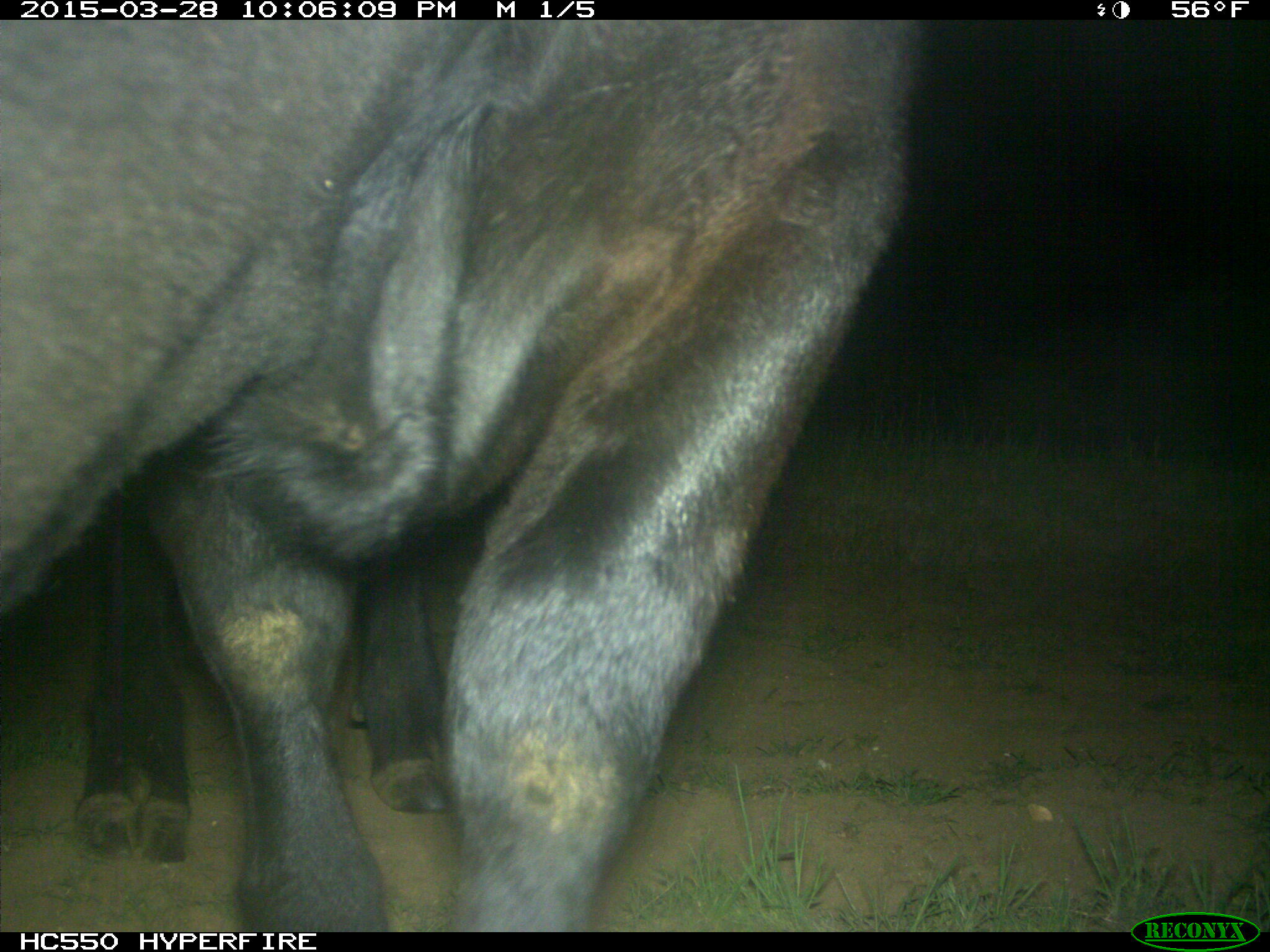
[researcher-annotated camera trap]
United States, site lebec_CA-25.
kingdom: Animalia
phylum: Chordata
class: Mammalia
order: Artiodactyla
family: Bovidae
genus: Bos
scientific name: Bos taurus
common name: domestic cow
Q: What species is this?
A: Bos taurus (domestic cow).